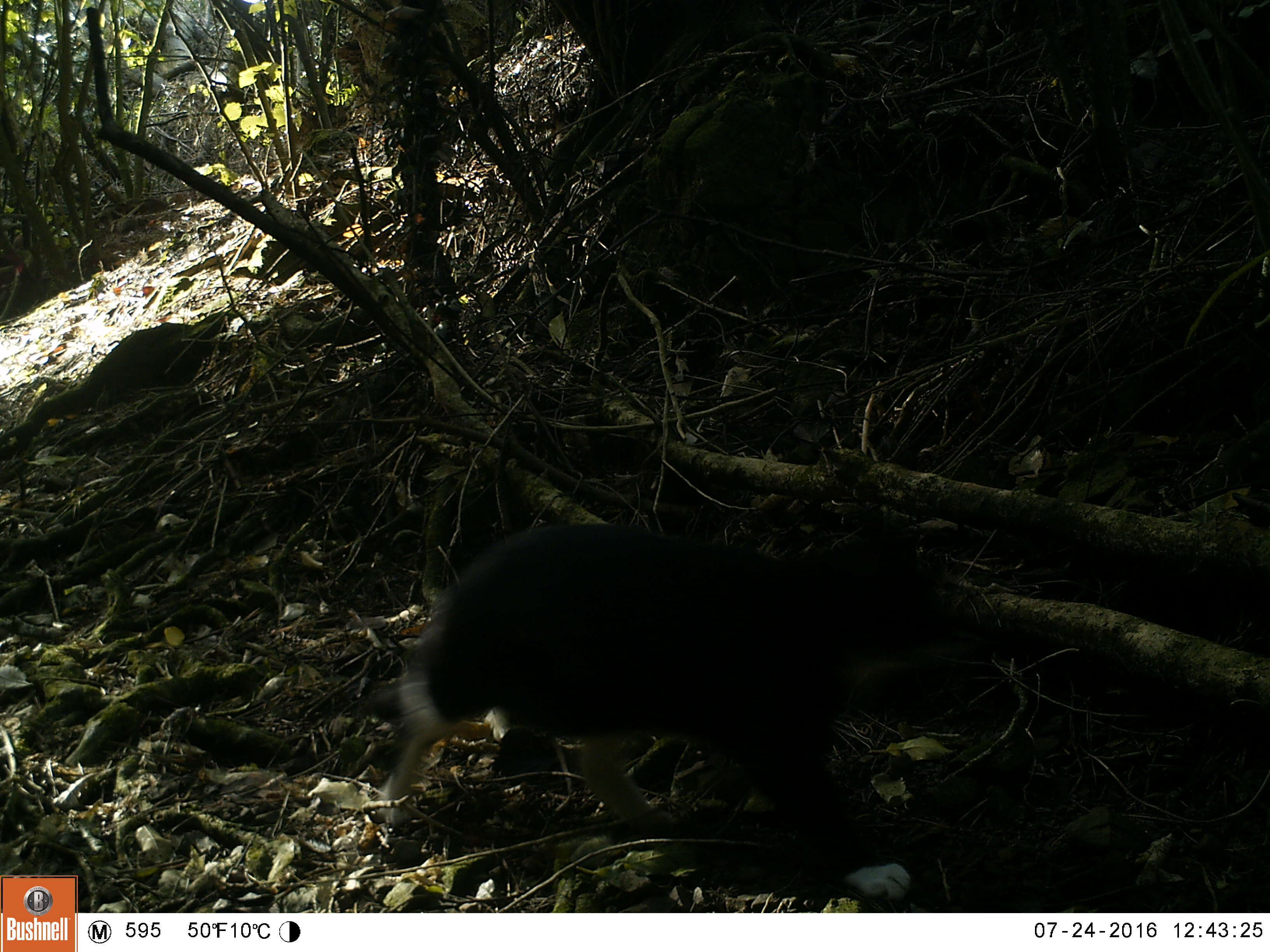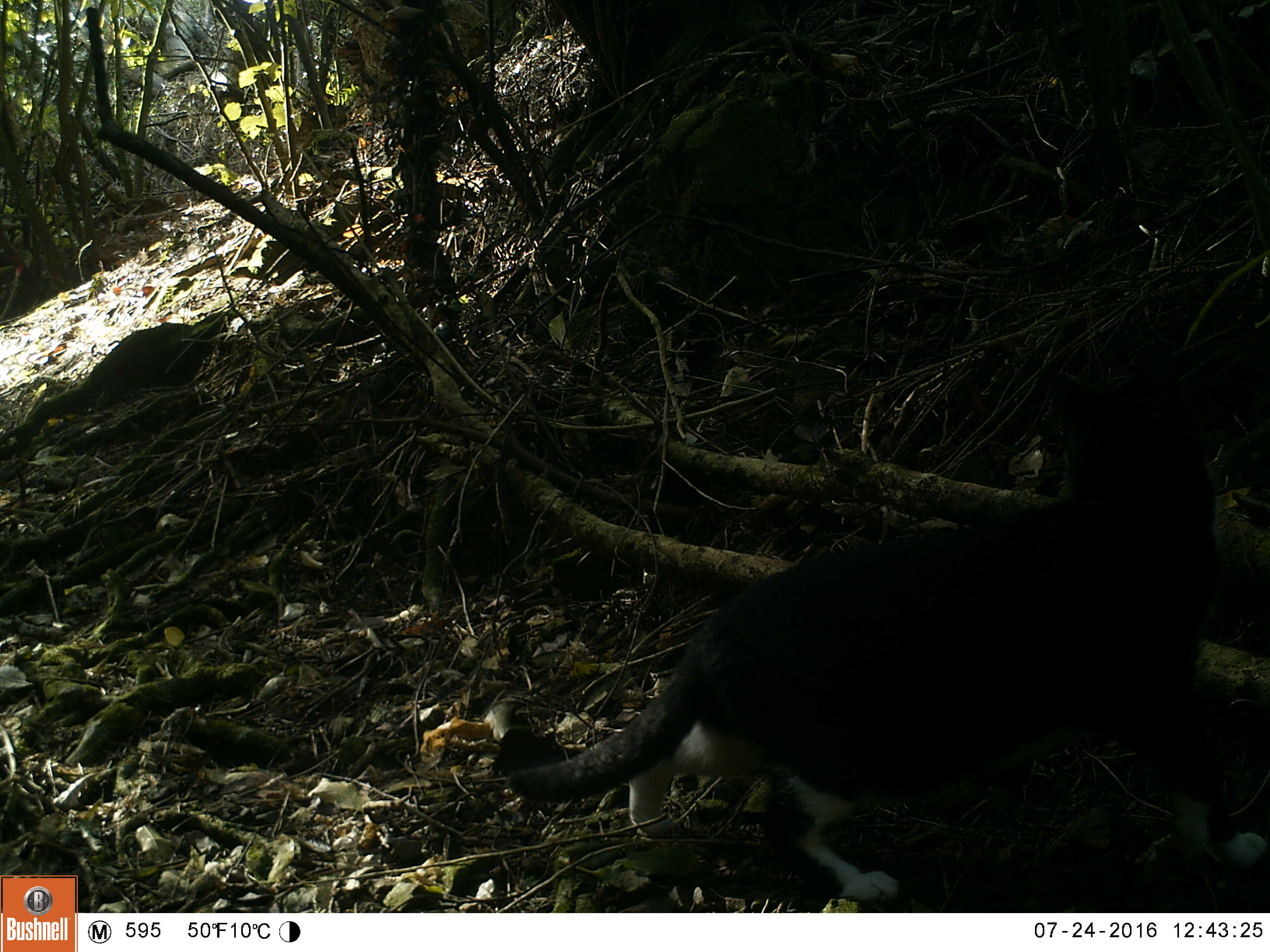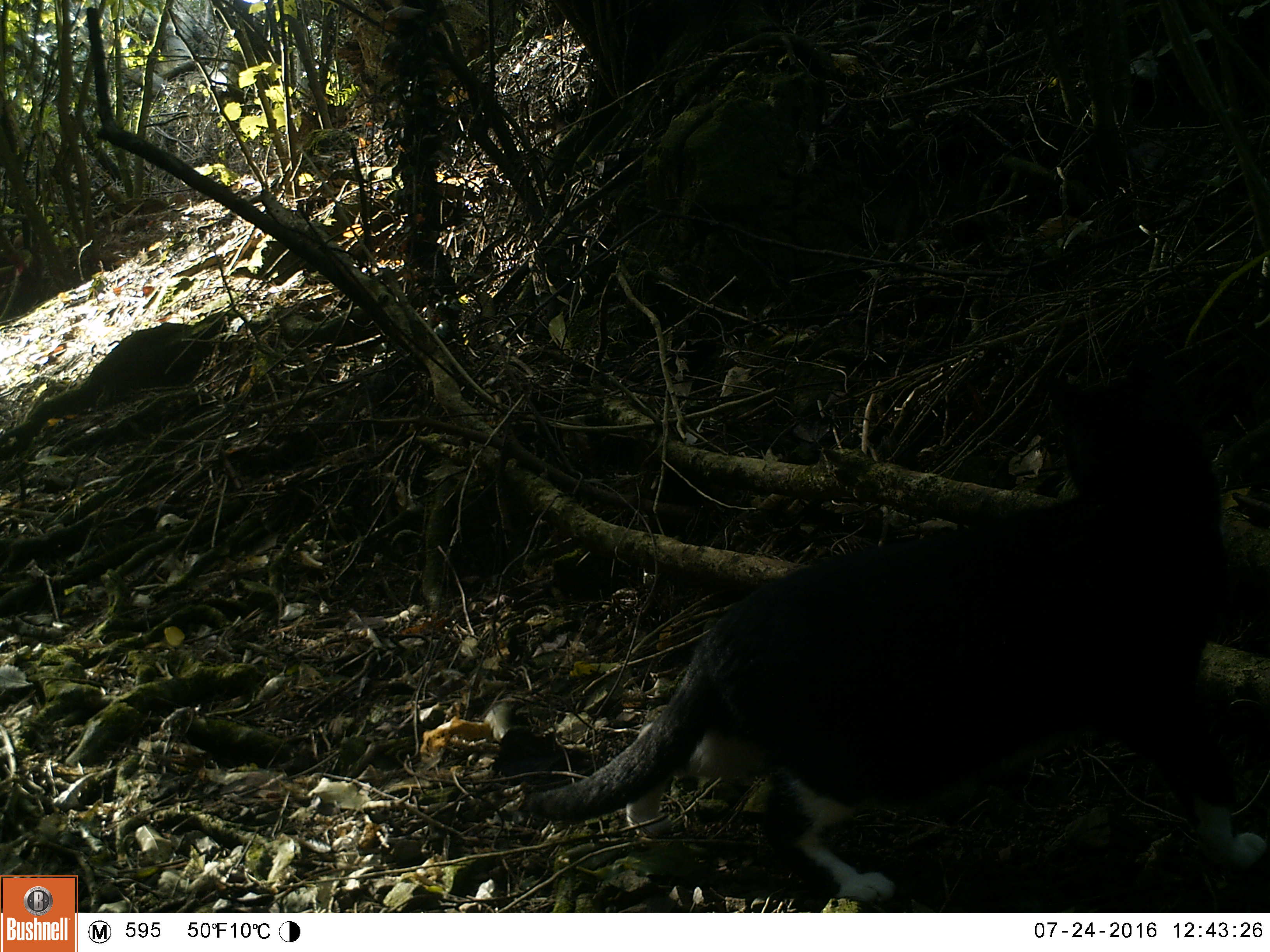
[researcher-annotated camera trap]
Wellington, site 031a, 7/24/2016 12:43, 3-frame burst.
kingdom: Animalia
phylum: Chordata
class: Mammalia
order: Carnivora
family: Felidae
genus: Felis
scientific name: Felis catus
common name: cat